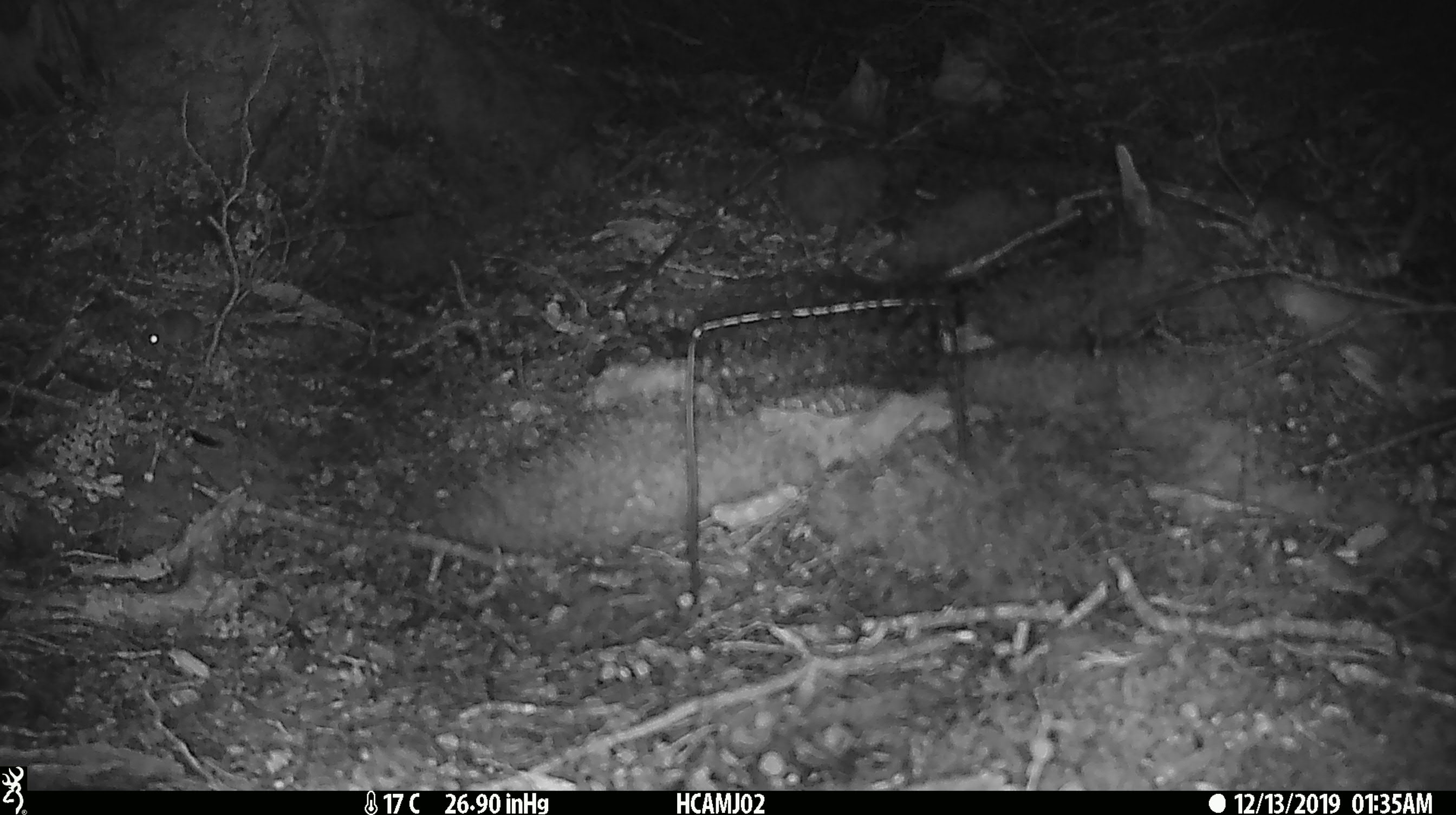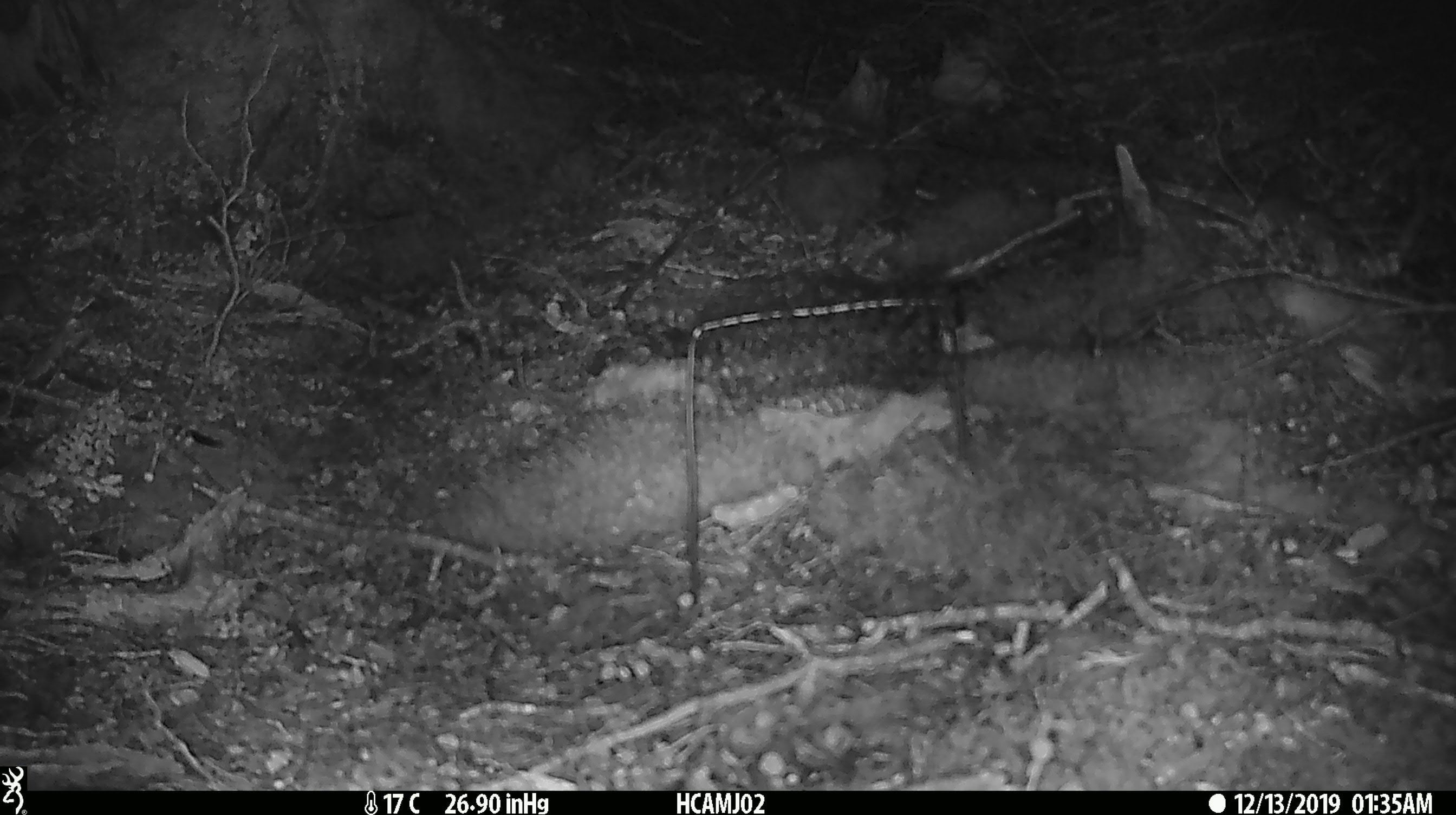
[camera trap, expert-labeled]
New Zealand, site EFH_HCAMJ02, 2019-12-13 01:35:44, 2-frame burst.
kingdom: Animalia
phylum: Chordata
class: Mammalia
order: Rodentia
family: Muridae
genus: Mus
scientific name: Mus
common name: mouse